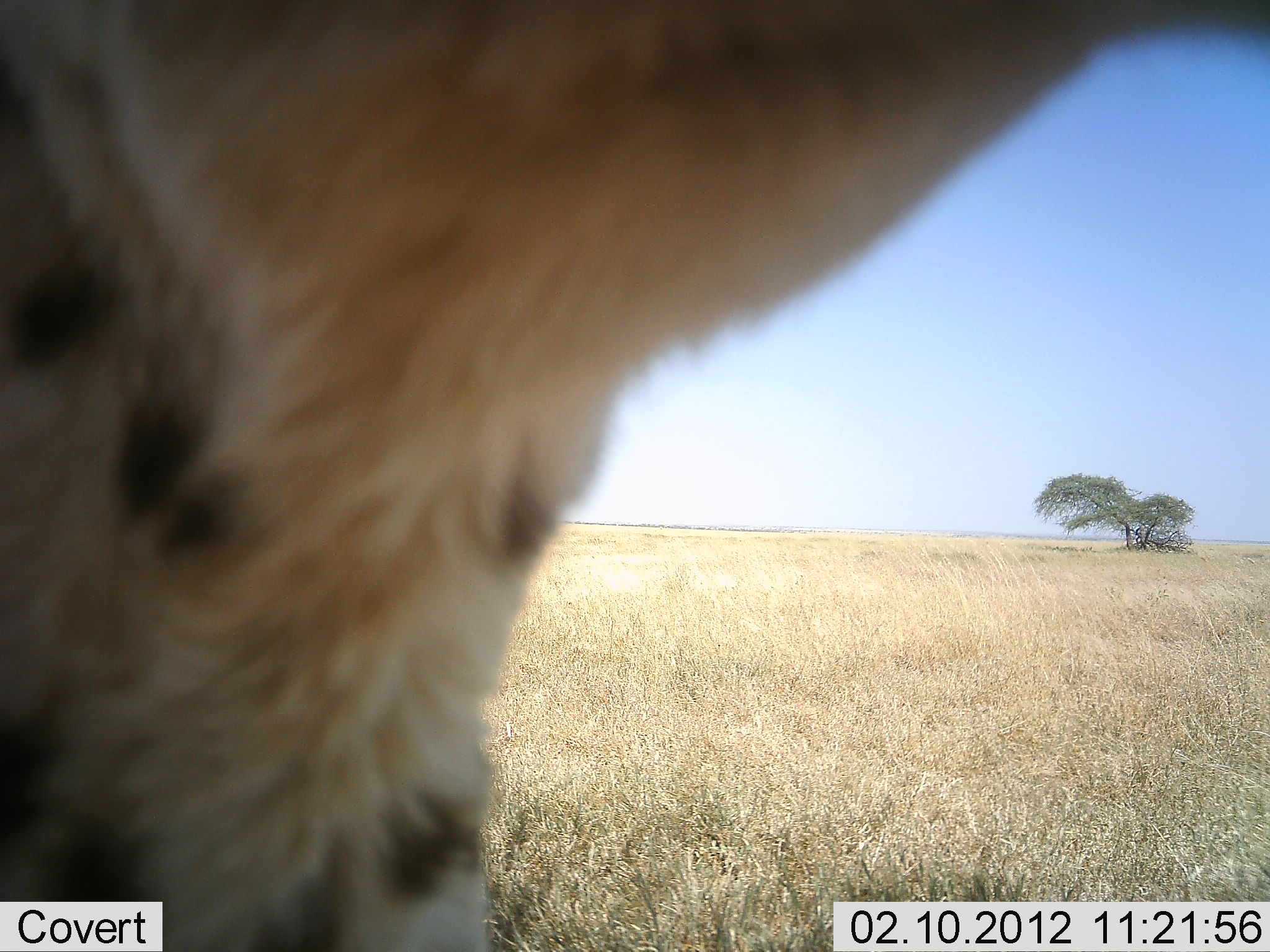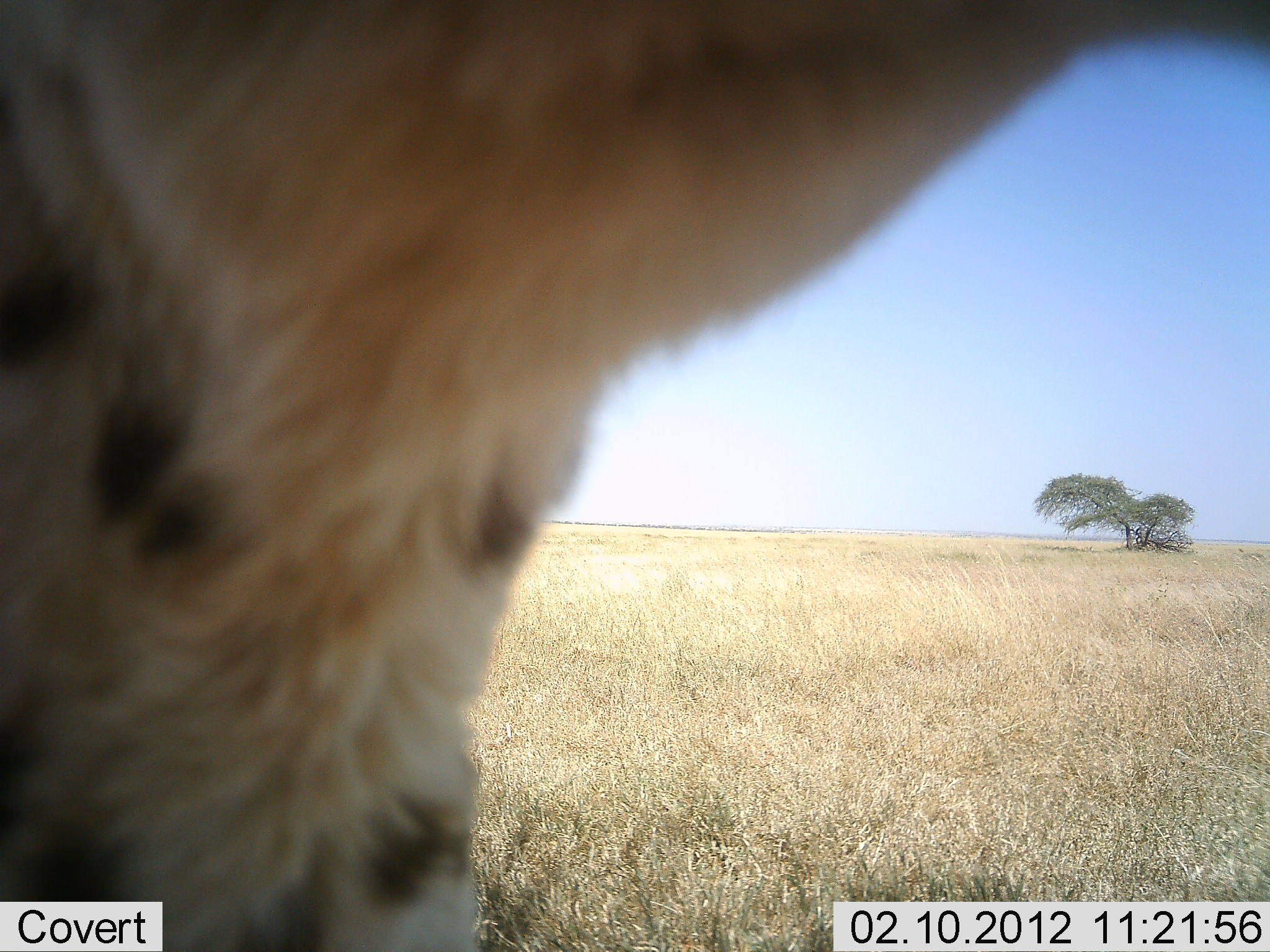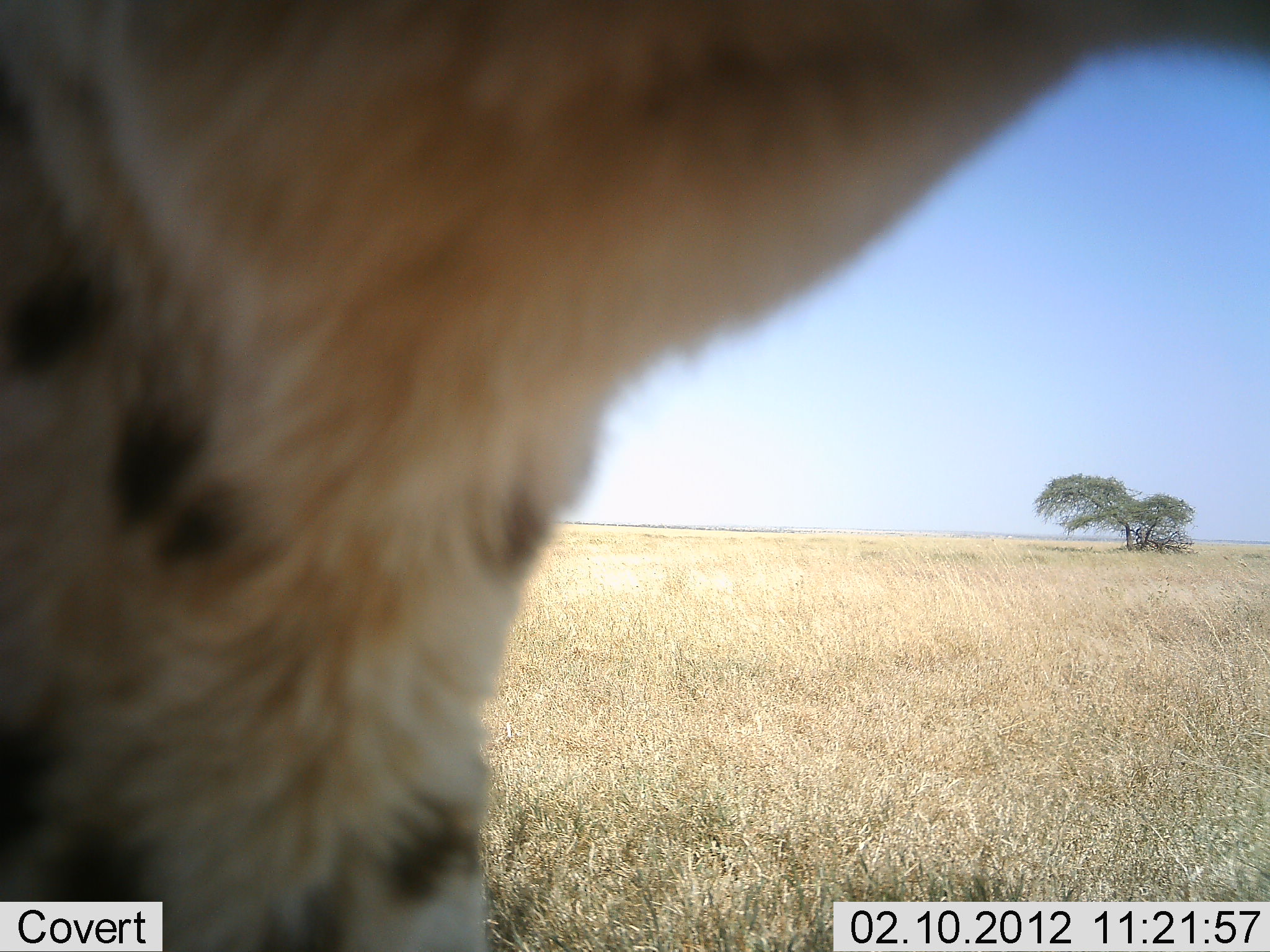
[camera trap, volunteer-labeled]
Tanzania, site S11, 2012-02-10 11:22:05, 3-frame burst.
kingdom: Animalia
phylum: Chordata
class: Mammalia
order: Carnivora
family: Felidae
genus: Acinonyx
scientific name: Acinonyx jubatus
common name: cheetah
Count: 1.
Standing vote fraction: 82%.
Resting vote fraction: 6%.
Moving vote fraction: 6%.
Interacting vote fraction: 6%.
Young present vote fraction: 0%.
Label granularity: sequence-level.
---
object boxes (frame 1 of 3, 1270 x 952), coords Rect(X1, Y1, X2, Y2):
animal: Rect(2, 0, 1269, 951)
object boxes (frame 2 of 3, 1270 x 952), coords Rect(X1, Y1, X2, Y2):
animal: Rect(2, 0, 1269, 951)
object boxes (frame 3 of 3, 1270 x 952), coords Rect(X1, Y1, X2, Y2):
animal: Rect(1, 0, 1270, 950)